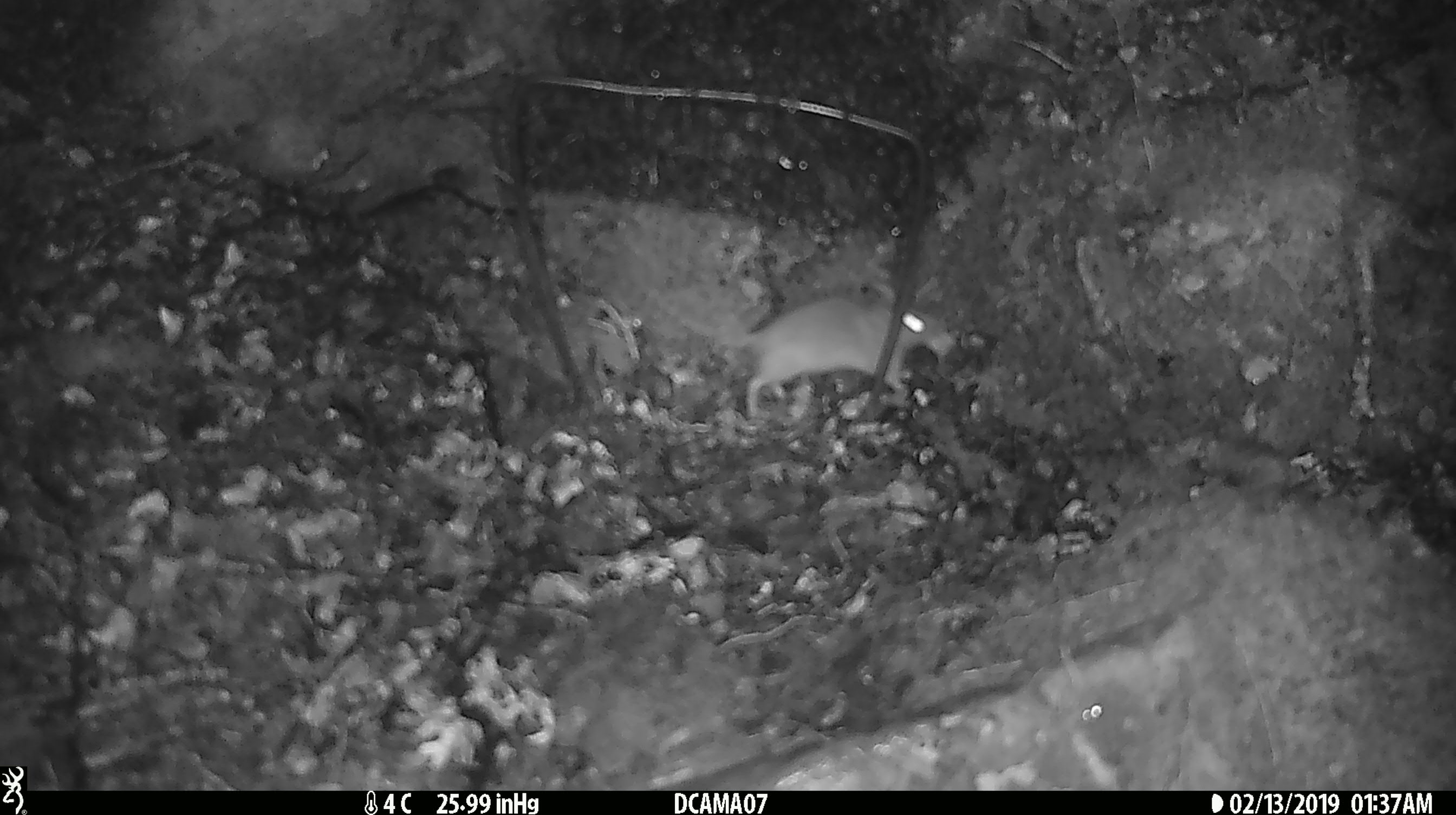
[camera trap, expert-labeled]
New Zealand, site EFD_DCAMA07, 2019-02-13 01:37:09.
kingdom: Animalia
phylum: Chordata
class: Mammalia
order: Rodentia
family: Muridae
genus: Mus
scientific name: Mus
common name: mouse